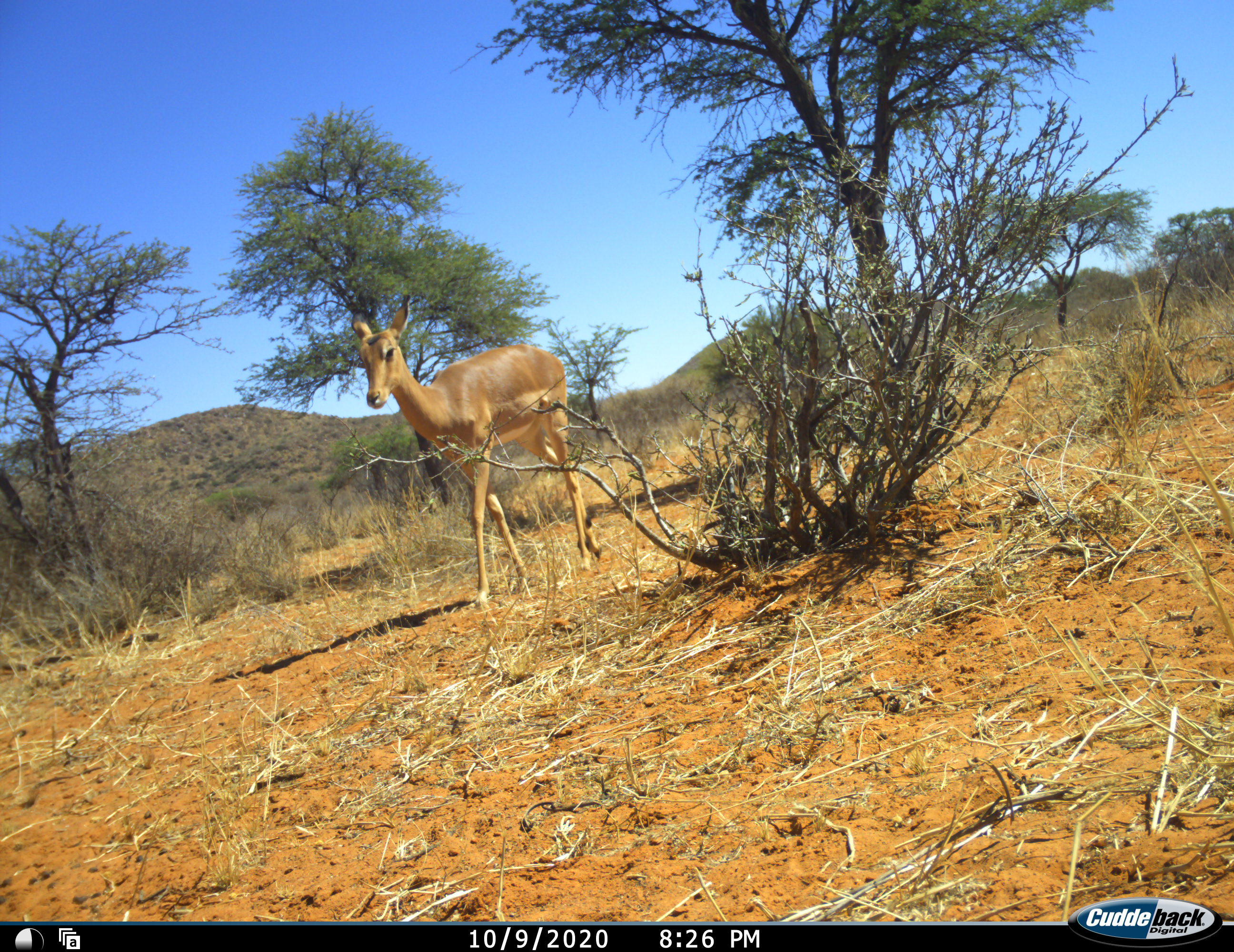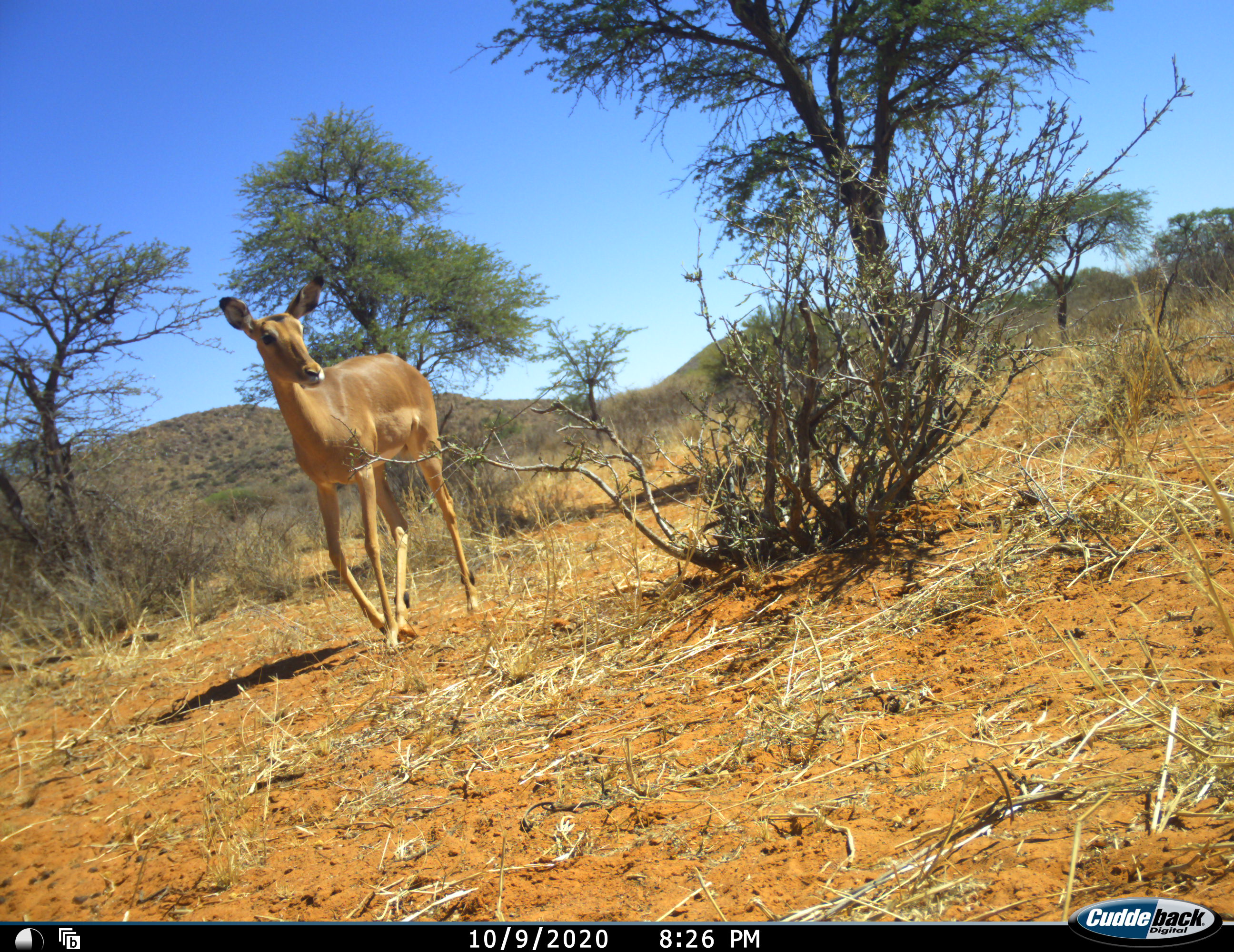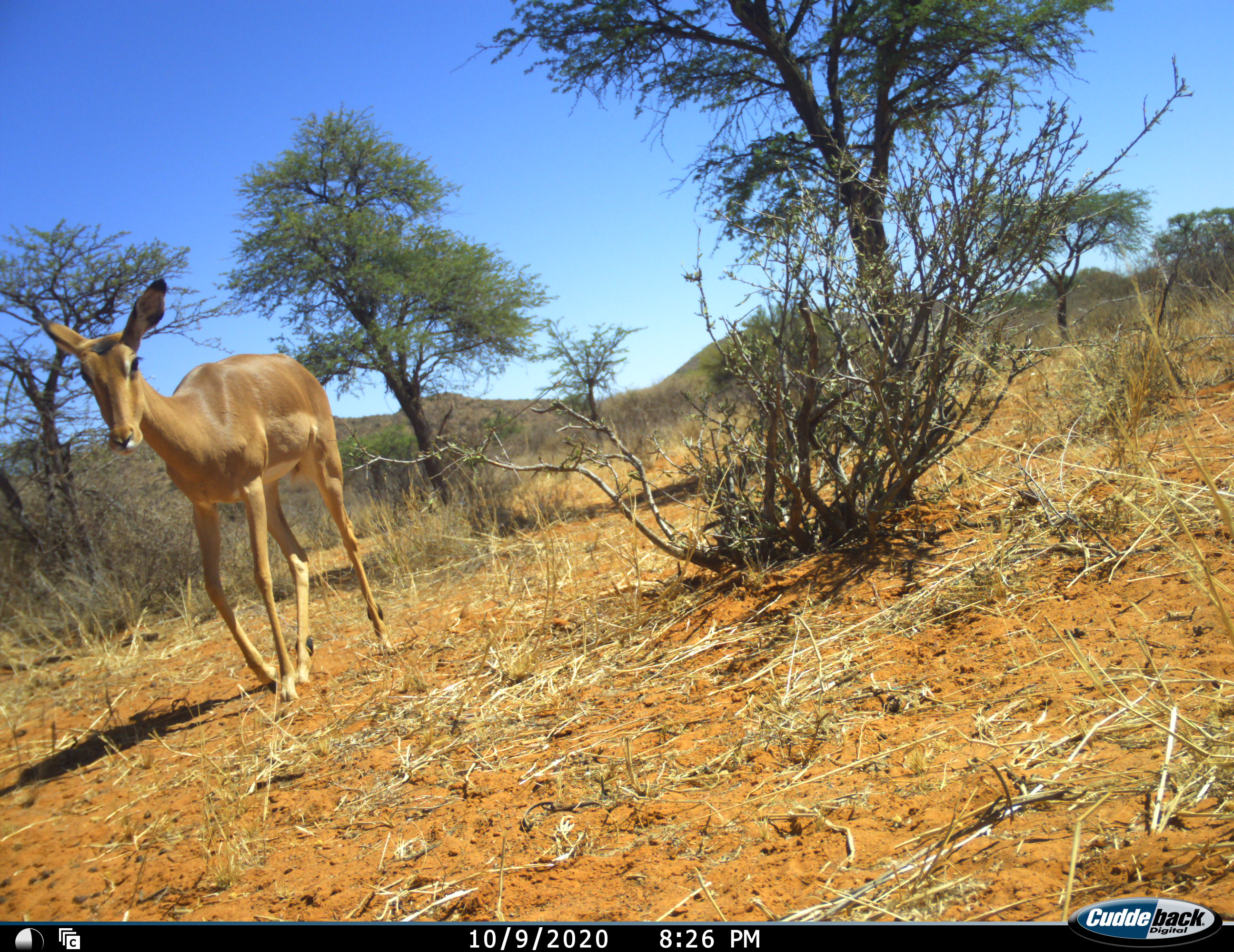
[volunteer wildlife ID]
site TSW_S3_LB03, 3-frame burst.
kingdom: Animalia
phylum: Chordata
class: Mammalia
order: Artiodactyla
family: Bovidae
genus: Aepyceros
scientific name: Aepyceros melampus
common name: impala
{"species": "impala (Aepyceros melampus)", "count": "1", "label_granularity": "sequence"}